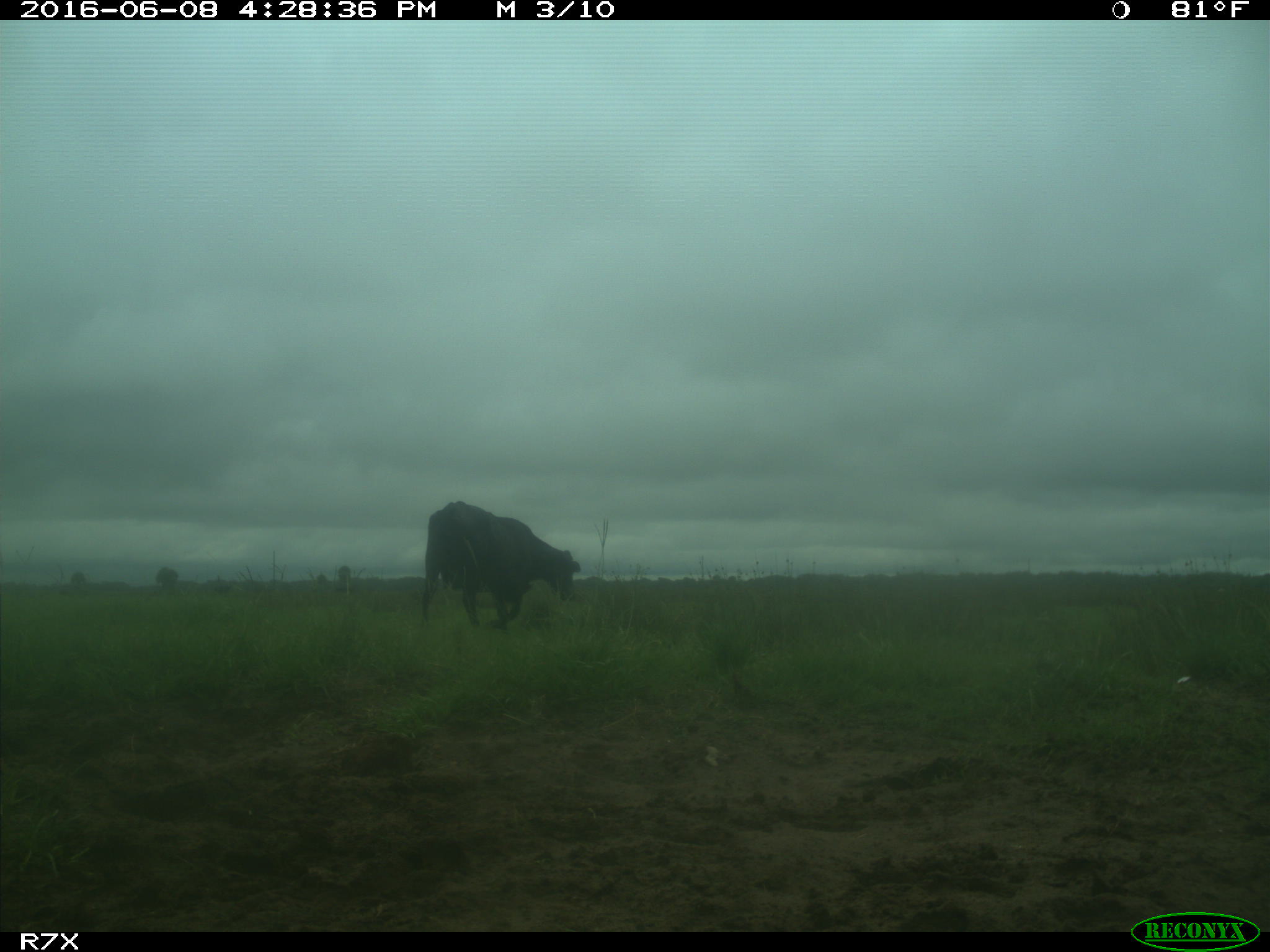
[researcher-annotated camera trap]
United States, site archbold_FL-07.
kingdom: Animalia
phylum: Chordata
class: Mammalia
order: Artiodactyla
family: Bovidae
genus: Bos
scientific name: Bos taurus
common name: domestic cow